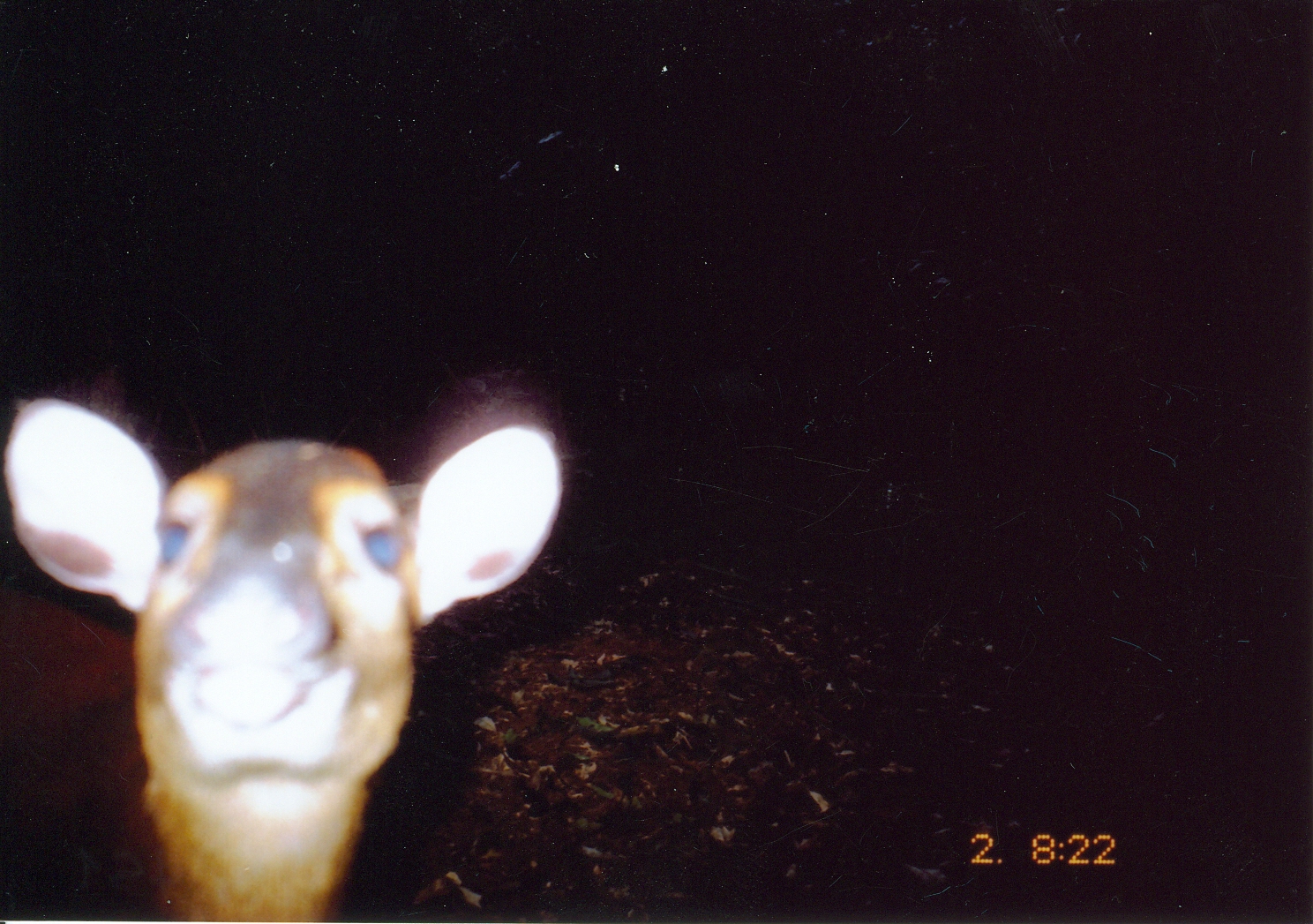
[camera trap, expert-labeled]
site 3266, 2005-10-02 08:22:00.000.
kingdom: Animalia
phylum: Chordata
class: Mammalia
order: Artiodactyla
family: Bovidae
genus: Cephalophus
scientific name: Cephalophus harveyi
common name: harvey's duiker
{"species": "Cephalophus harveyi (harvey's duiker)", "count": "1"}